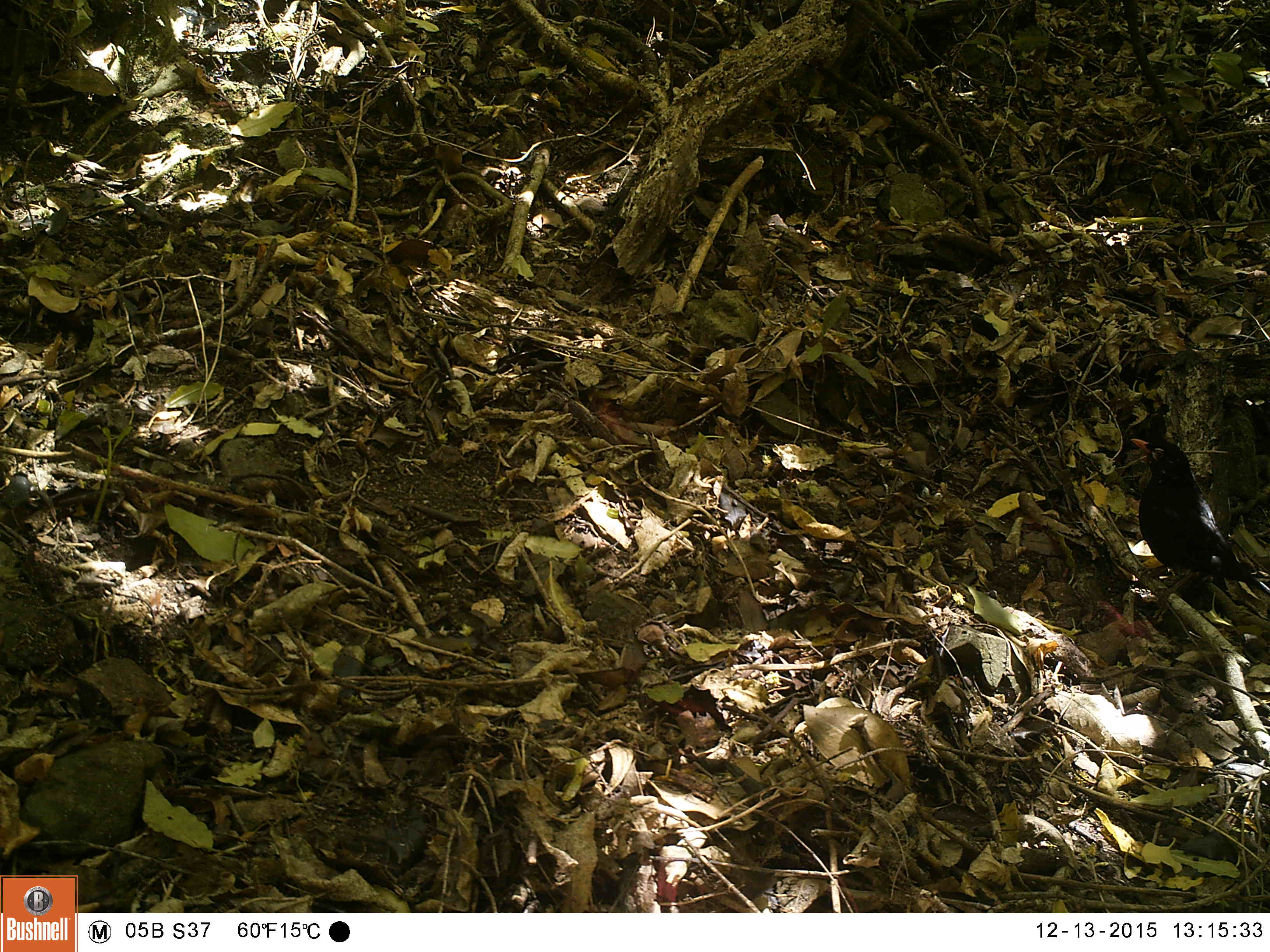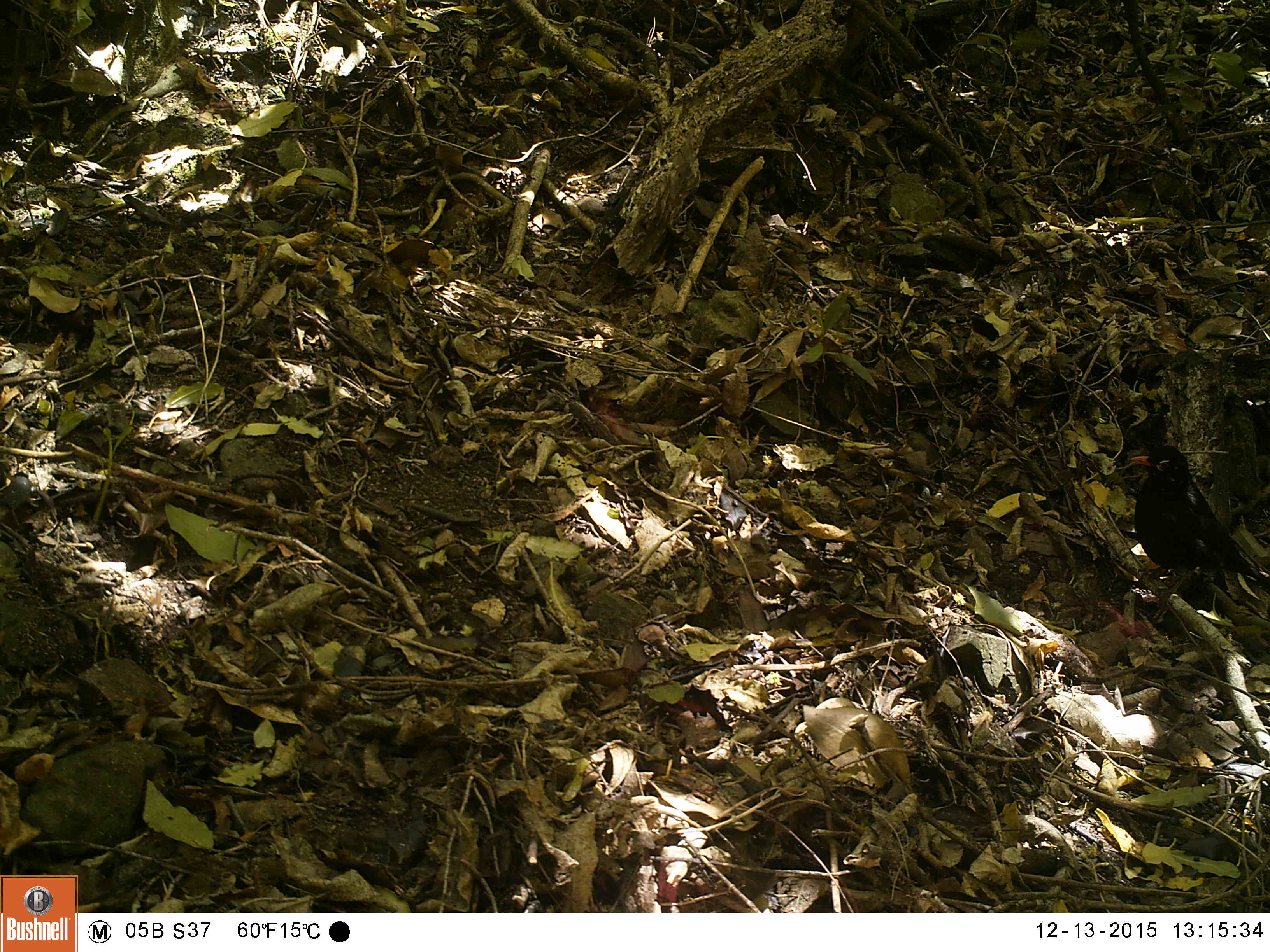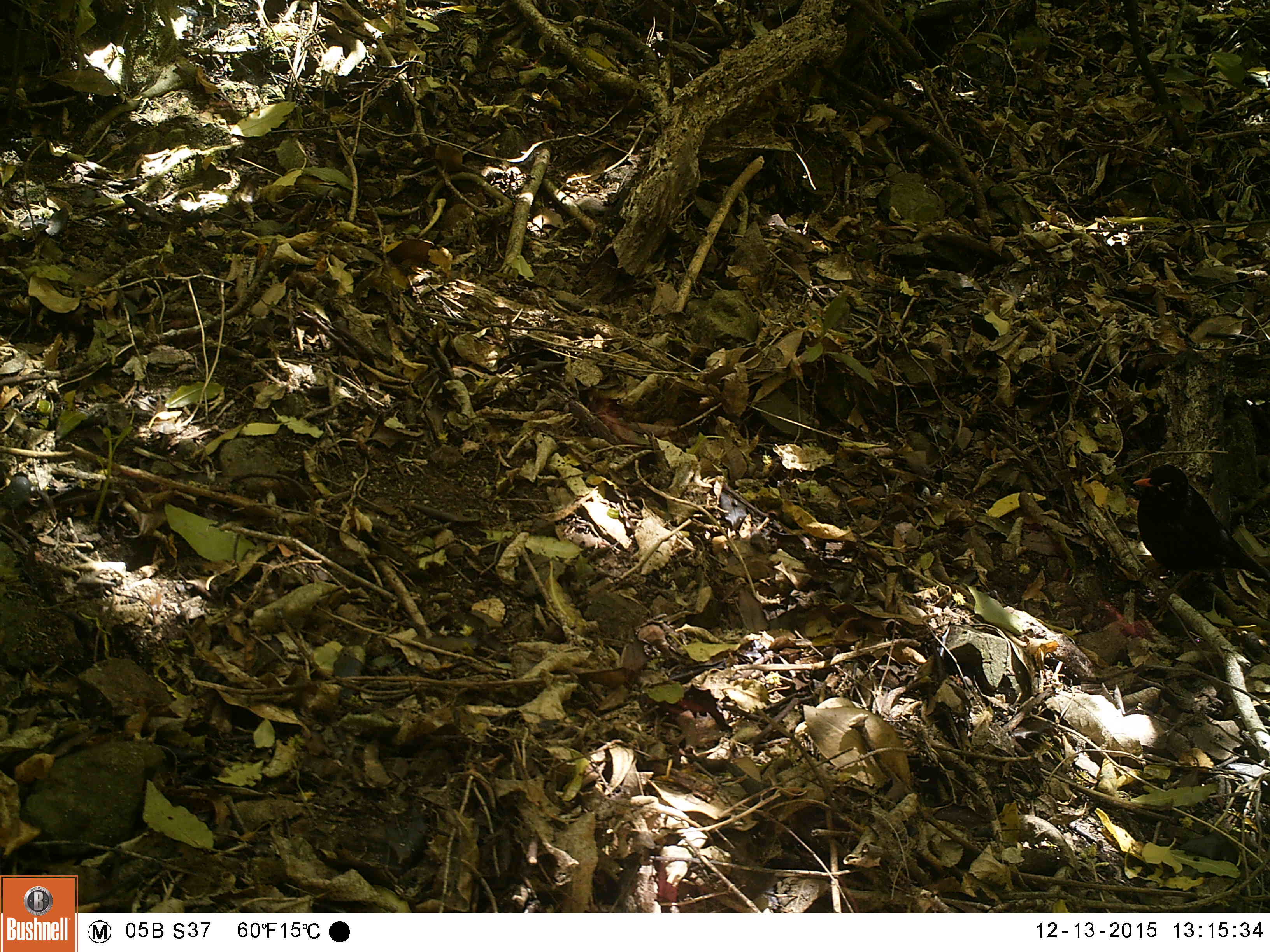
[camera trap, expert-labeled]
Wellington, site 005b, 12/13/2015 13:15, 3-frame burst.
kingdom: Animalia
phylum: Chordata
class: Aves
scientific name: Aves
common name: bird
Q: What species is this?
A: Bird (Aves).